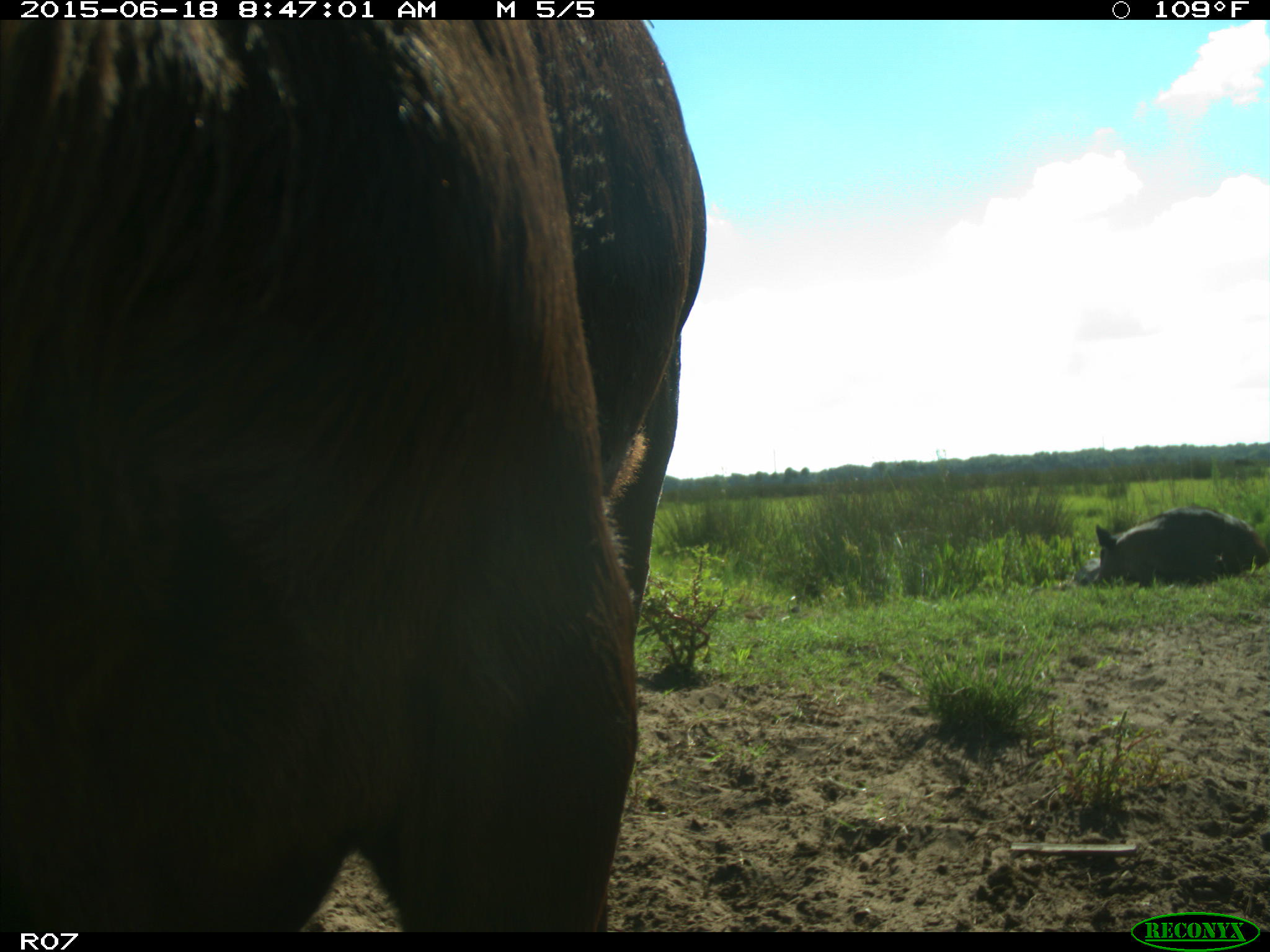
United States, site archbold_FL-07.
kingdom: Animalia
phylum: Chordata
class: Mammalia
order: Artiodactyla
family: Bovidae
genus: Bos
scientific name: Bos taurus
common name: domestic cow